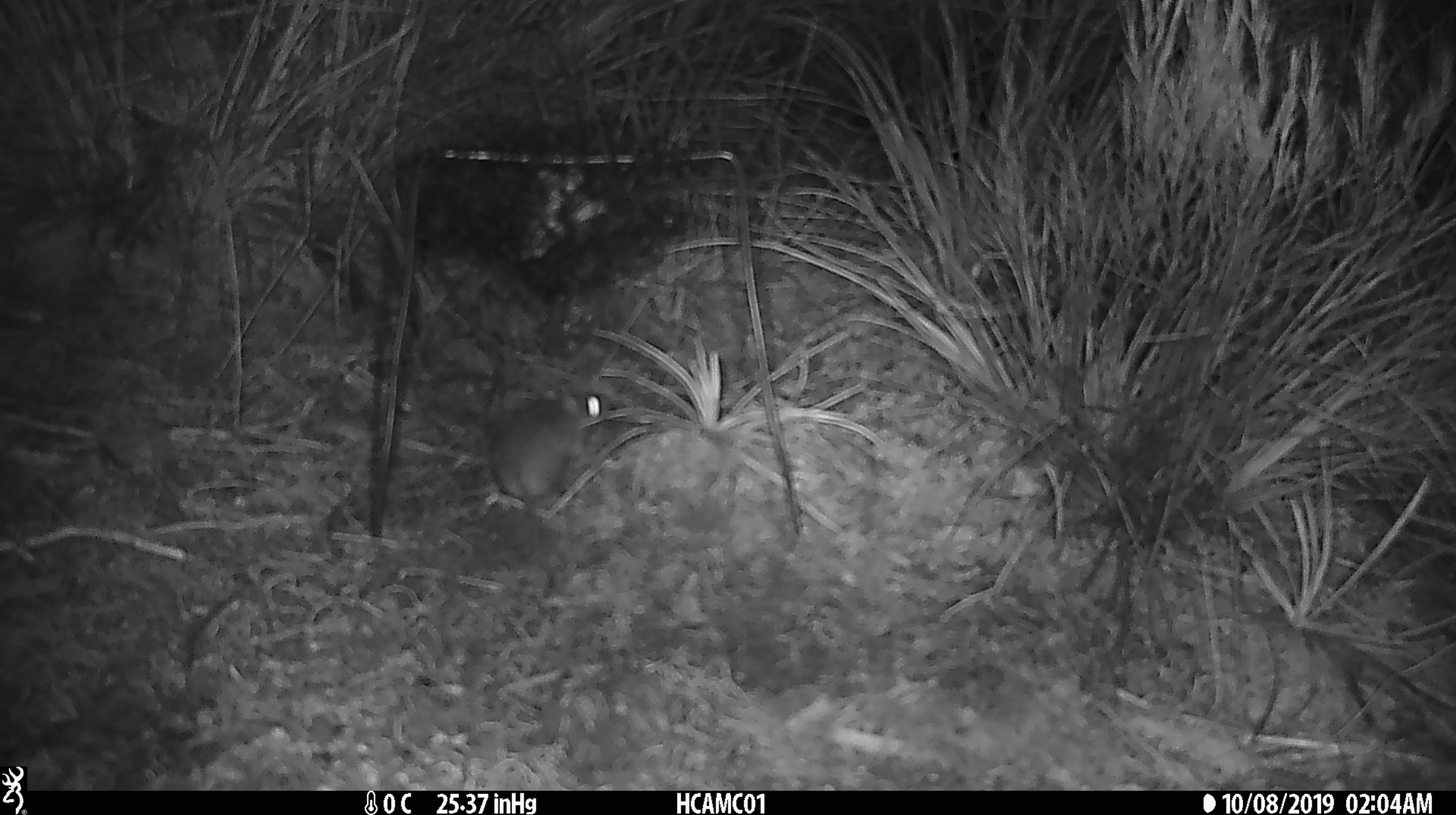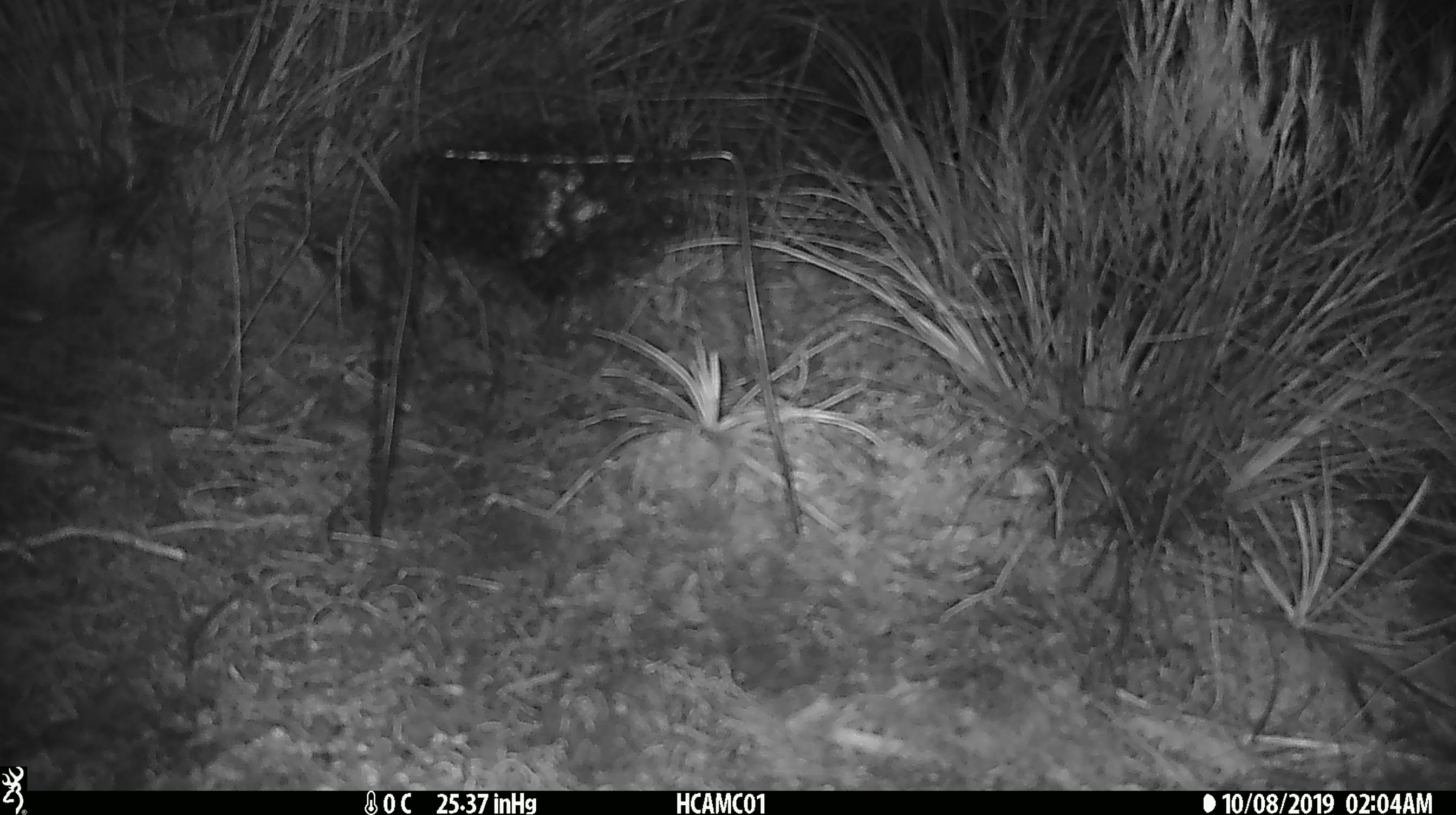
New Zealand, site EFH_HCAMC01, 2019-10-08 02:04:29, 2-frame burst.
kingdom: Animalia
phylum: Chordata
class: Mammalia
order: Rodentia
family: Muridae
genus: Mus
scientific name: Mus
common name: mouse